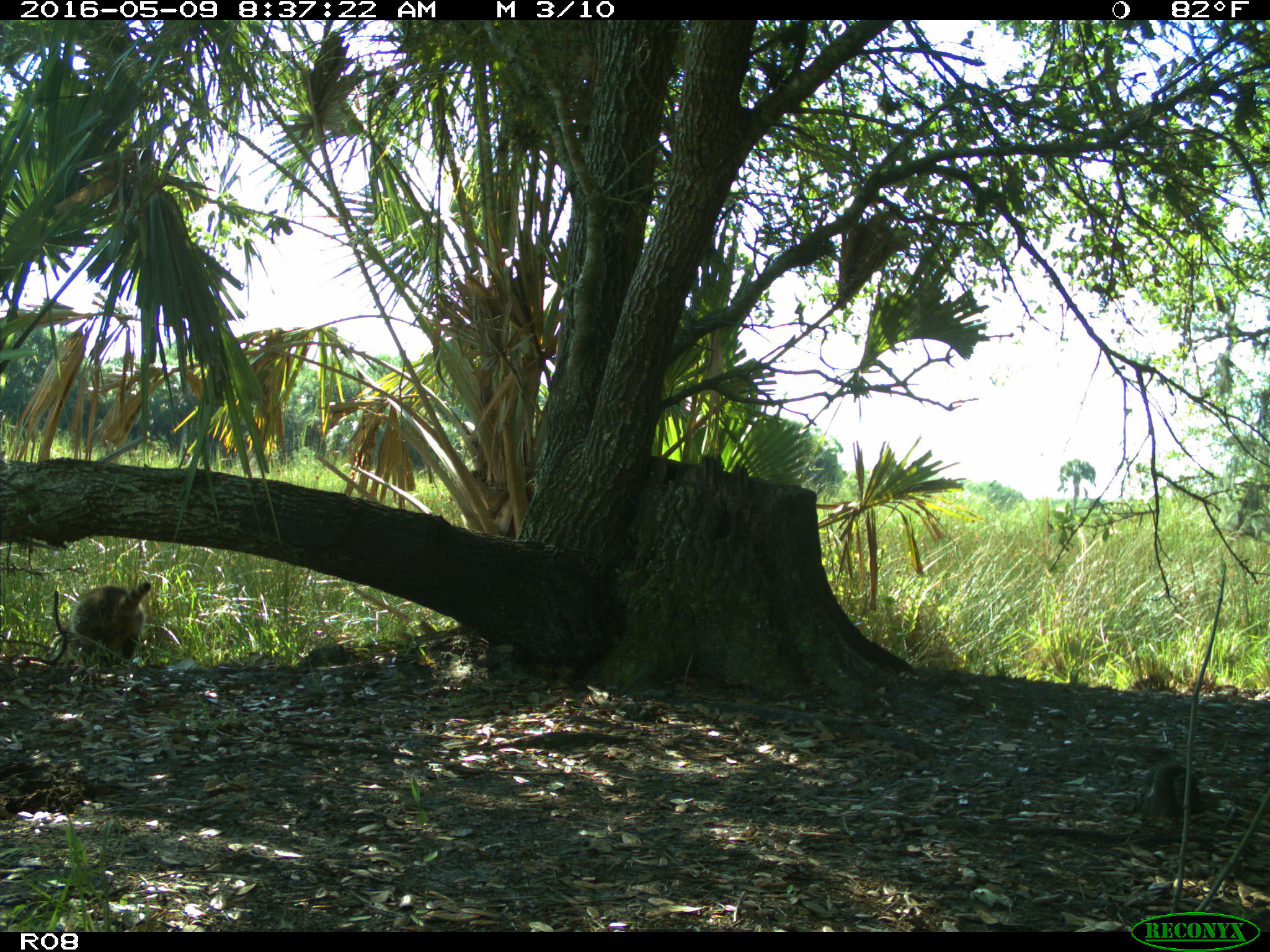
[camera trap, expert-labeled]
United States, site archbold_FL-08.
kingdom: Animalia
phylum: Chordata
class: Mammalia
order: Carnivora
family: Procyonidae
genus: Procyon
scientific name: Procyon lotor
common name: common raccoon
Procyon lotor (common raccoon).